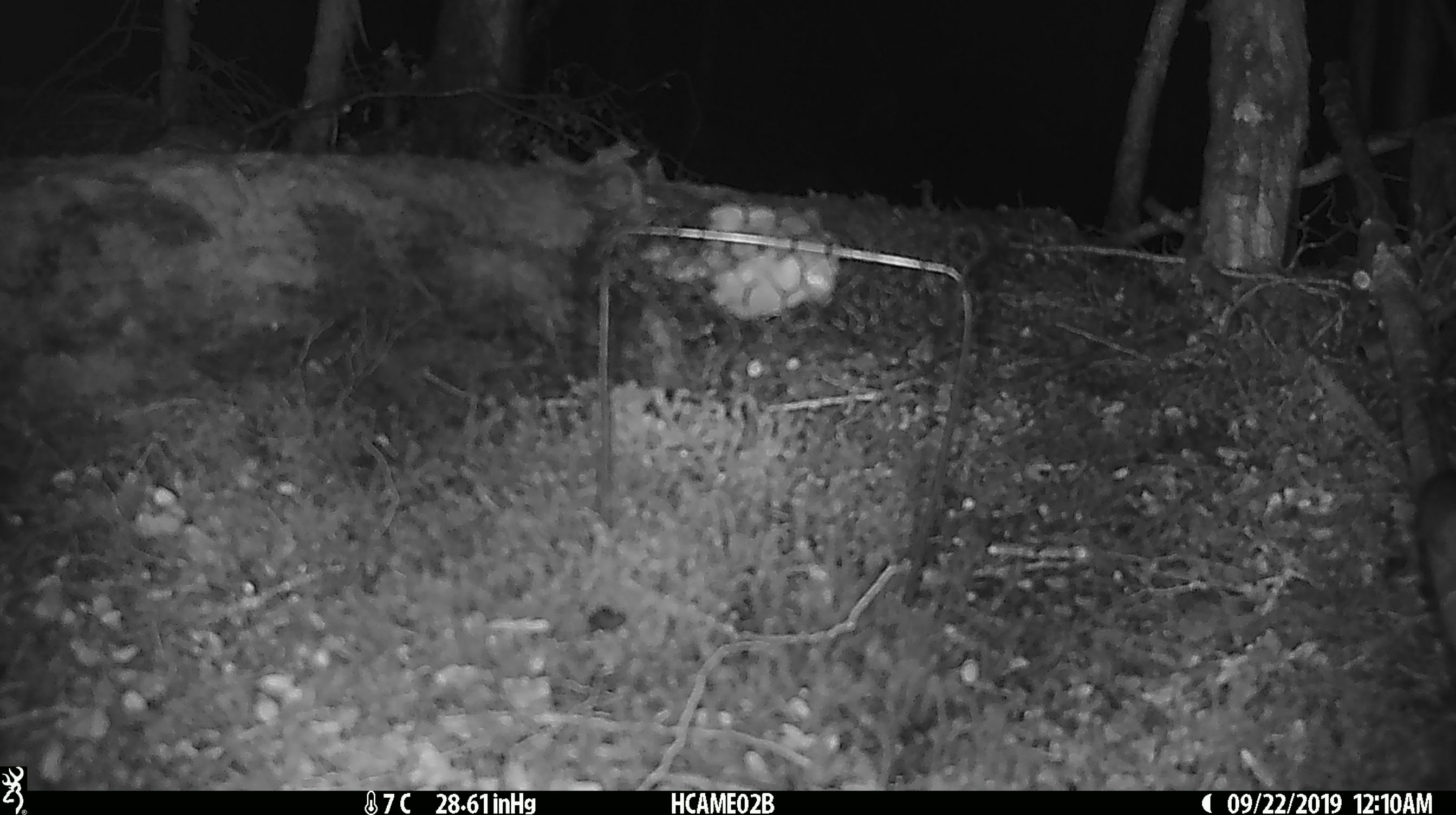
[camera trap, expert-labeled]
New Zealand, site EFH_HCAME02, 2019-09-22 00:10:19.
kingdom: Animalia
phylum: Chordata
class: Mammalia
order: Rodentia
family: Muridae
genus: Mus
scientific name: Mus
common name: mouse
Mouse (Mus).